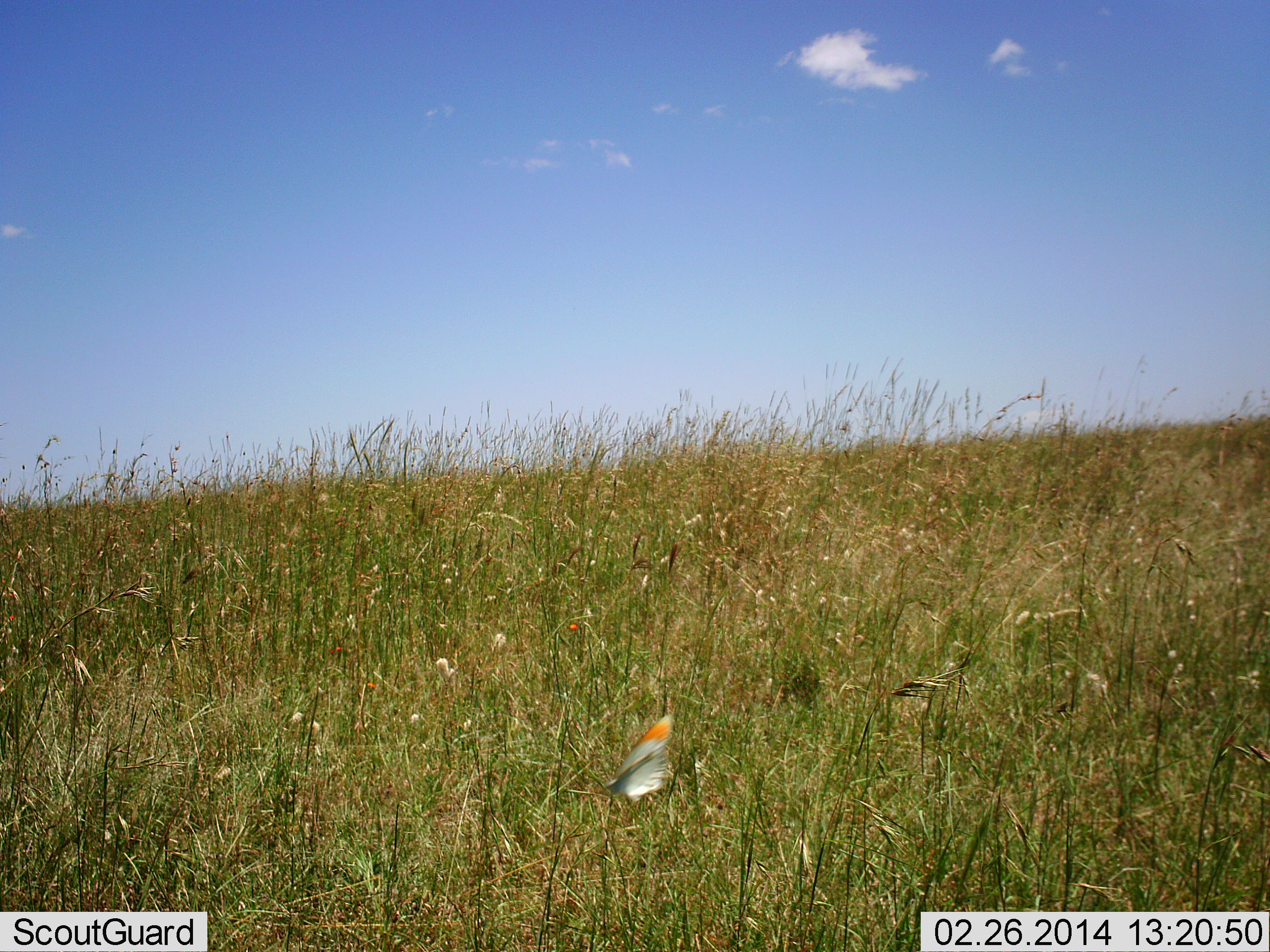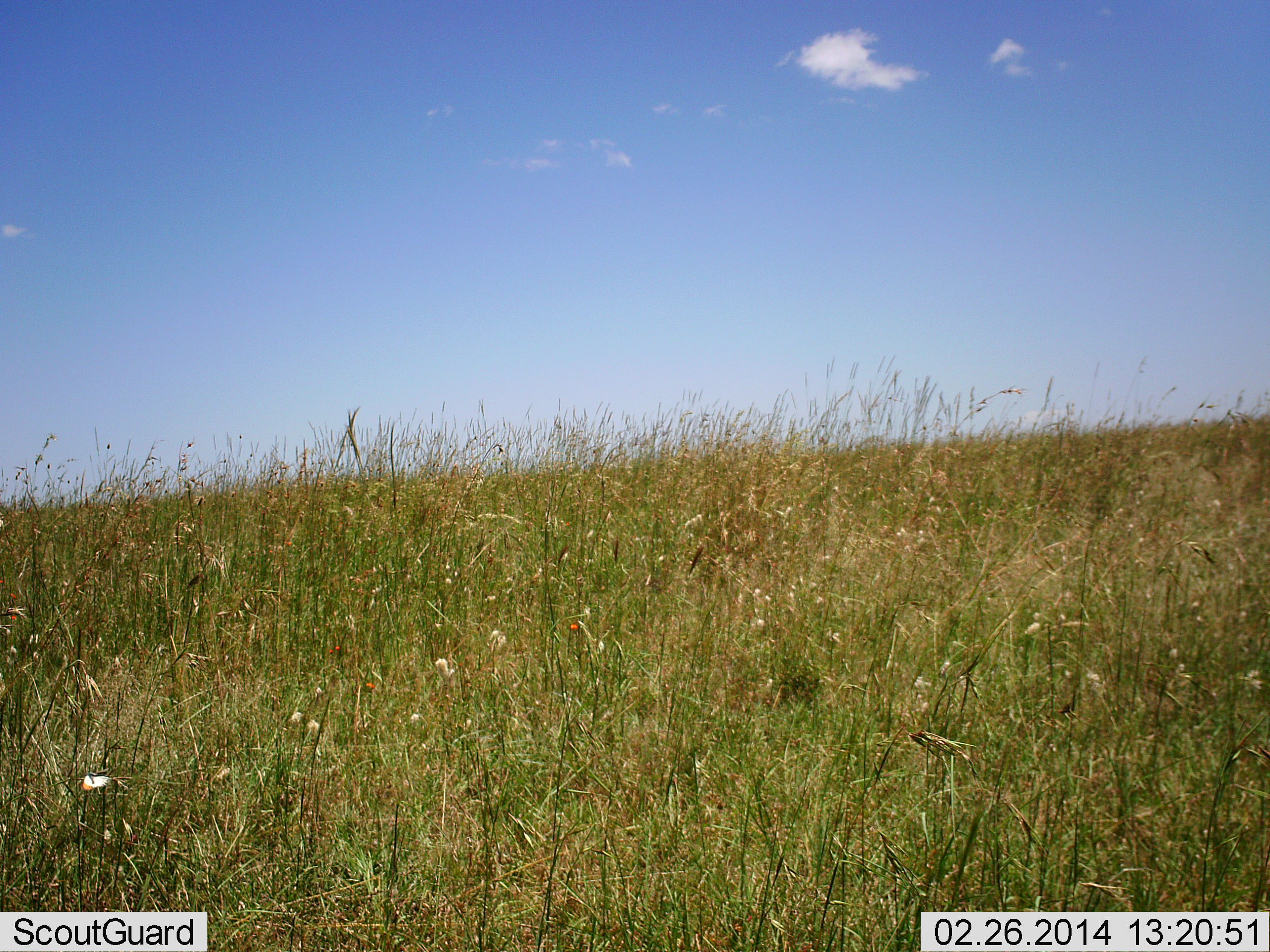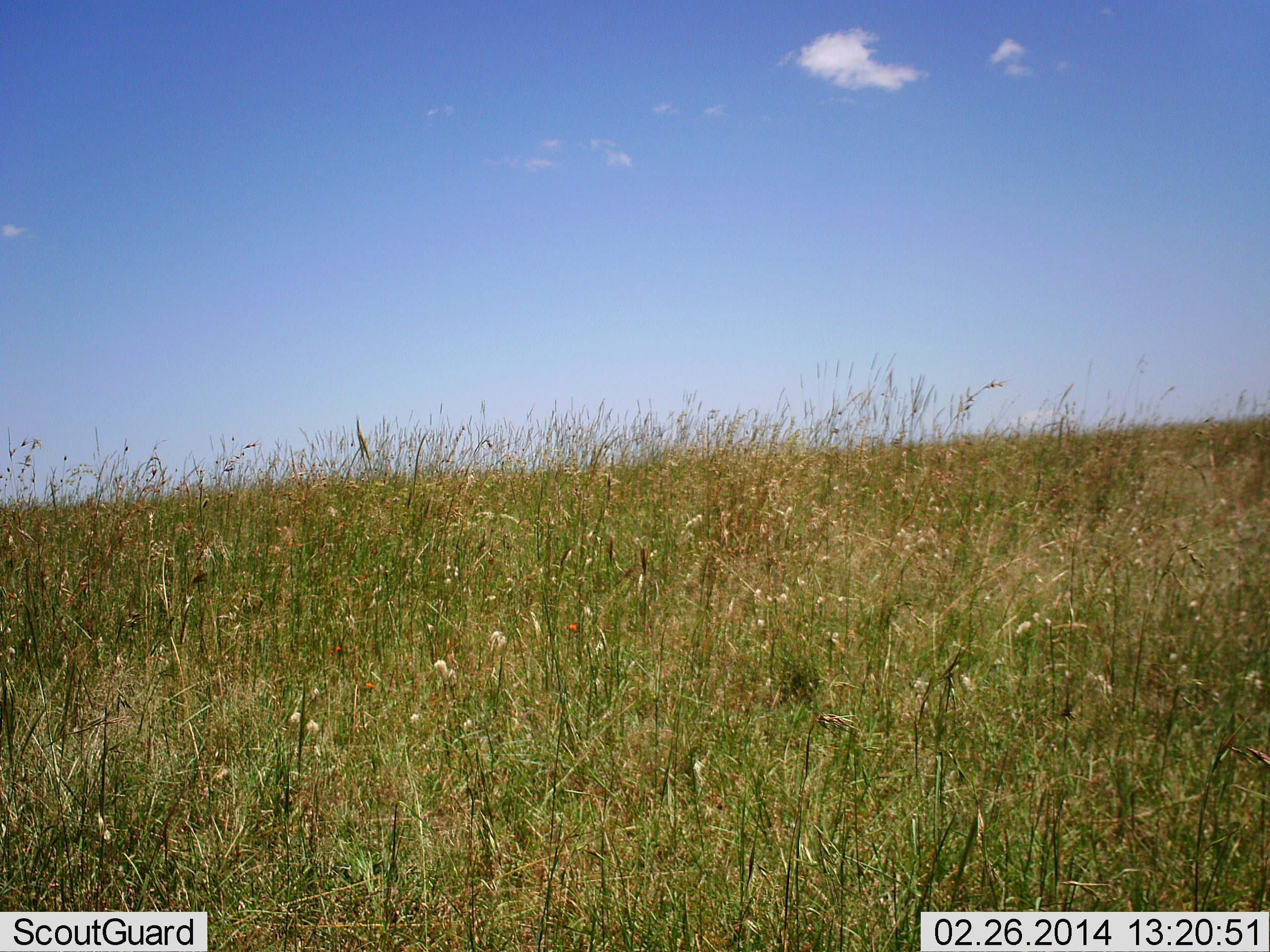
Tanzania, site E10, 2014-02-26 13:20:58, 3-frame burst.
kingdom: Animalia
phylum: Arthropoda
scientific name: Arthropoda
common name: arthropods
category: insectspider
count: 1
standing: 0%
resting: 0%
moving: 100%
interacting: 0%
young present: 0%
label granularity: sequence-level